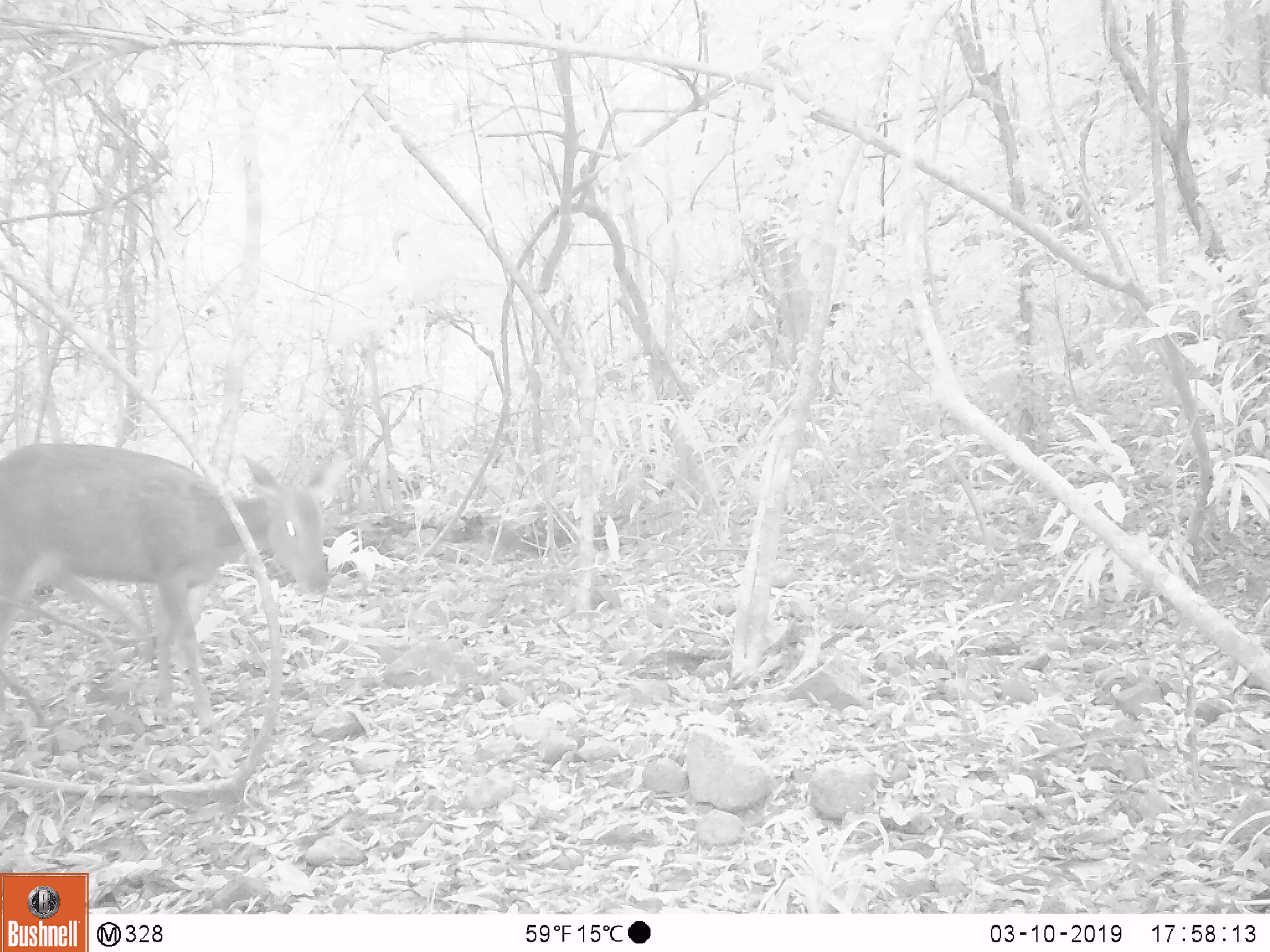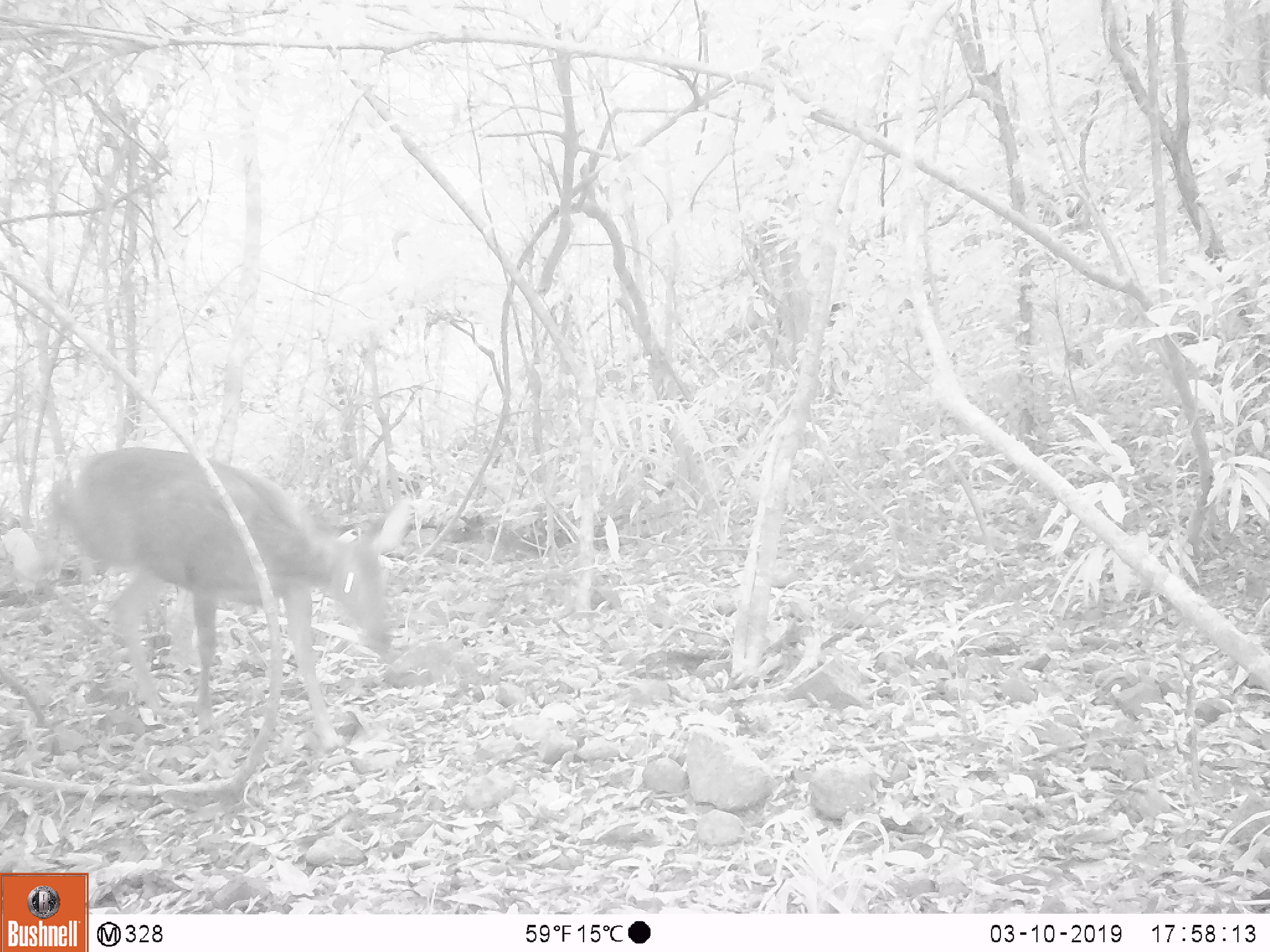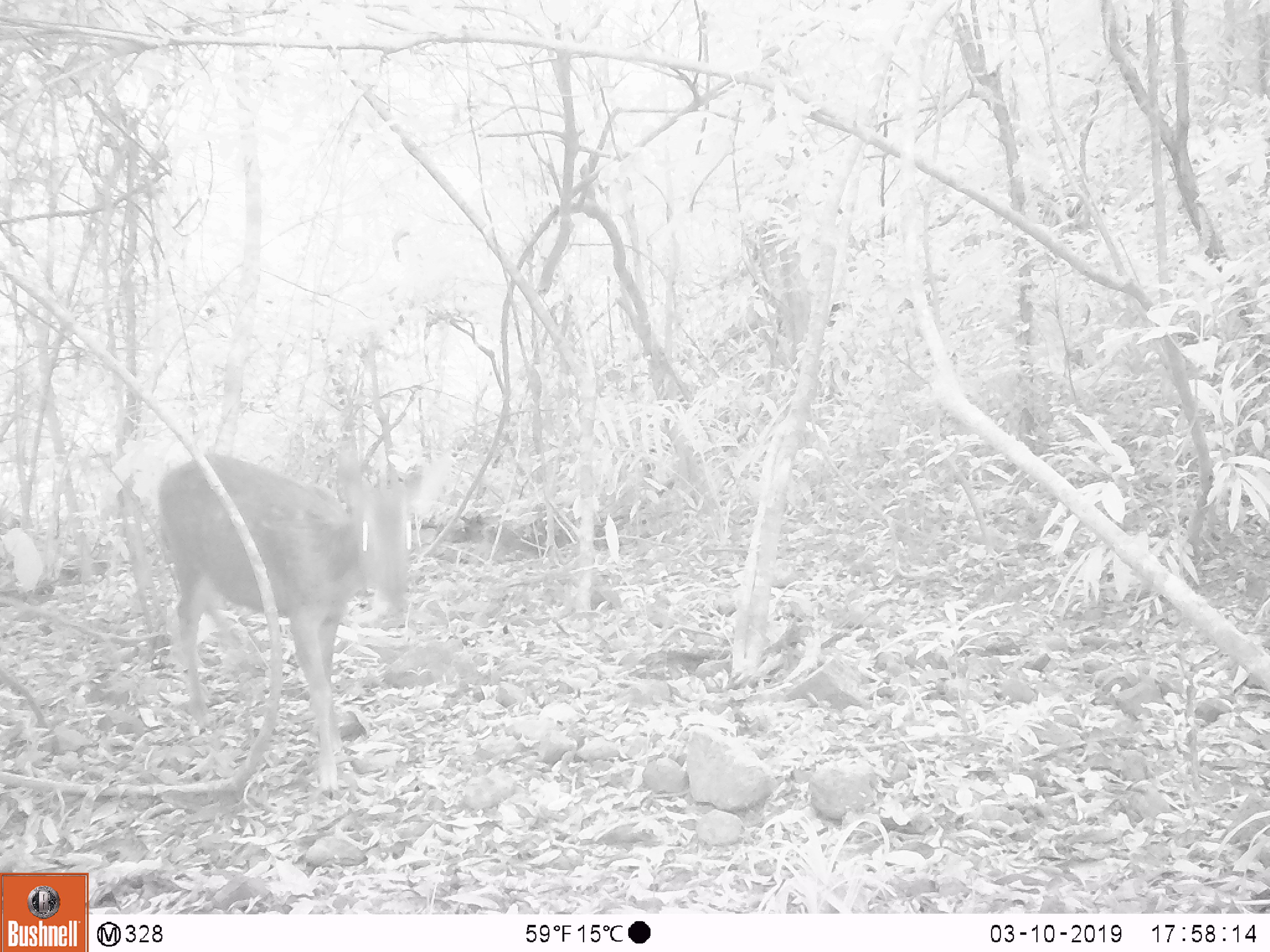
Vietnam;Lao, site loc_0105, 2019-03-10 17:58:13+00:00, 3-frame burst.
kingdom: Animalia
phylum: Chordata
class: Mammalia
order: Artiodactyla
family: Cervidae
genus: Rusa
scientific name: Rusa unicolor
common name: sambar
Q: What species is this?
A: Sambar (Rusa unicolor).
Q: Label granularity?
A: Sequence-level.